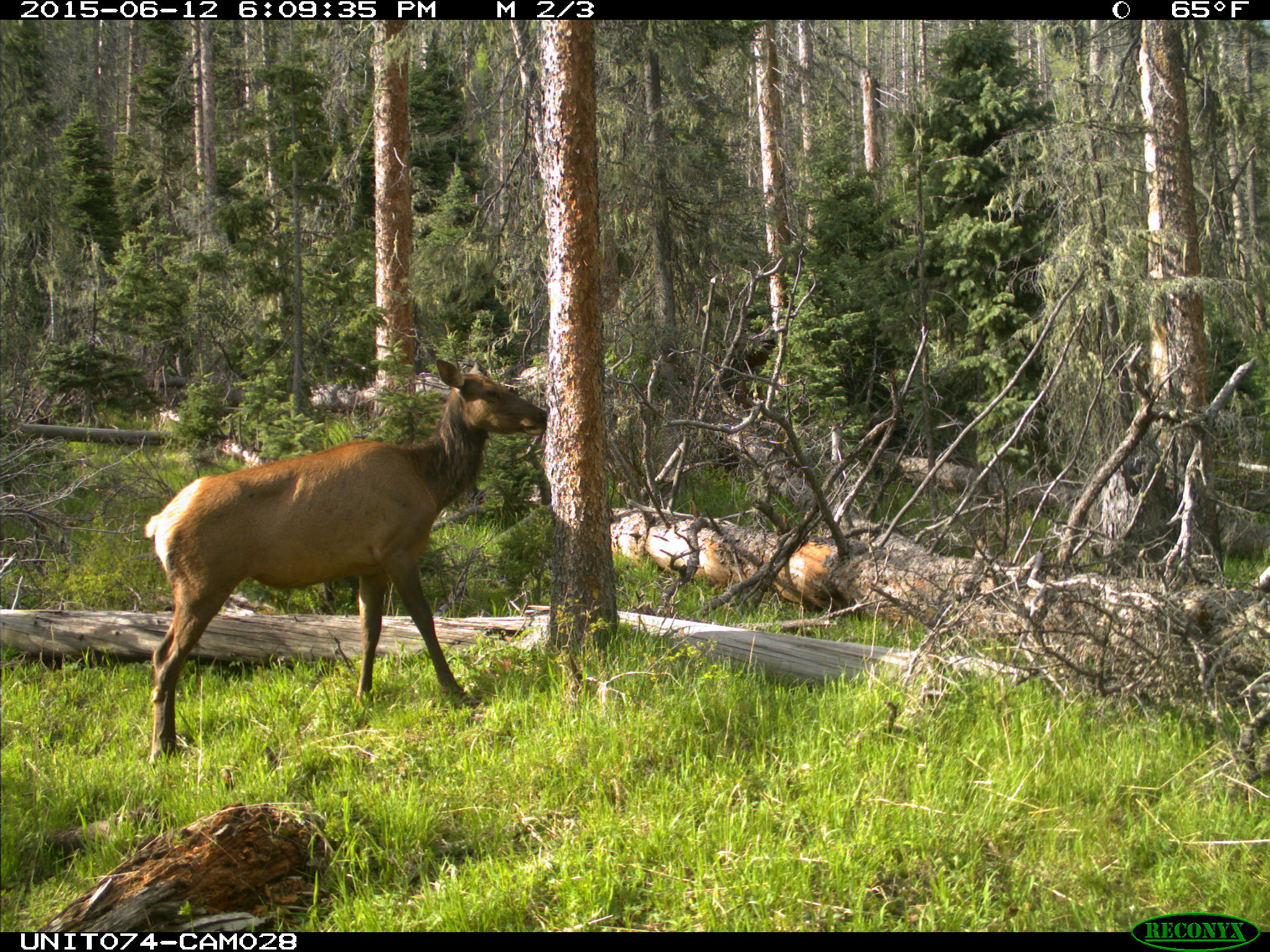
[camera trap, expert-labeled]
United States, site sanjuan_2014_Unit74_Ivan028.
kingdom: Animalia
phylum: Chordata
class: Mammalia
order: Artiodactyla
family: Cervidae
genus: Cervus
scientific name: Cervus elaphus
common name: red deer